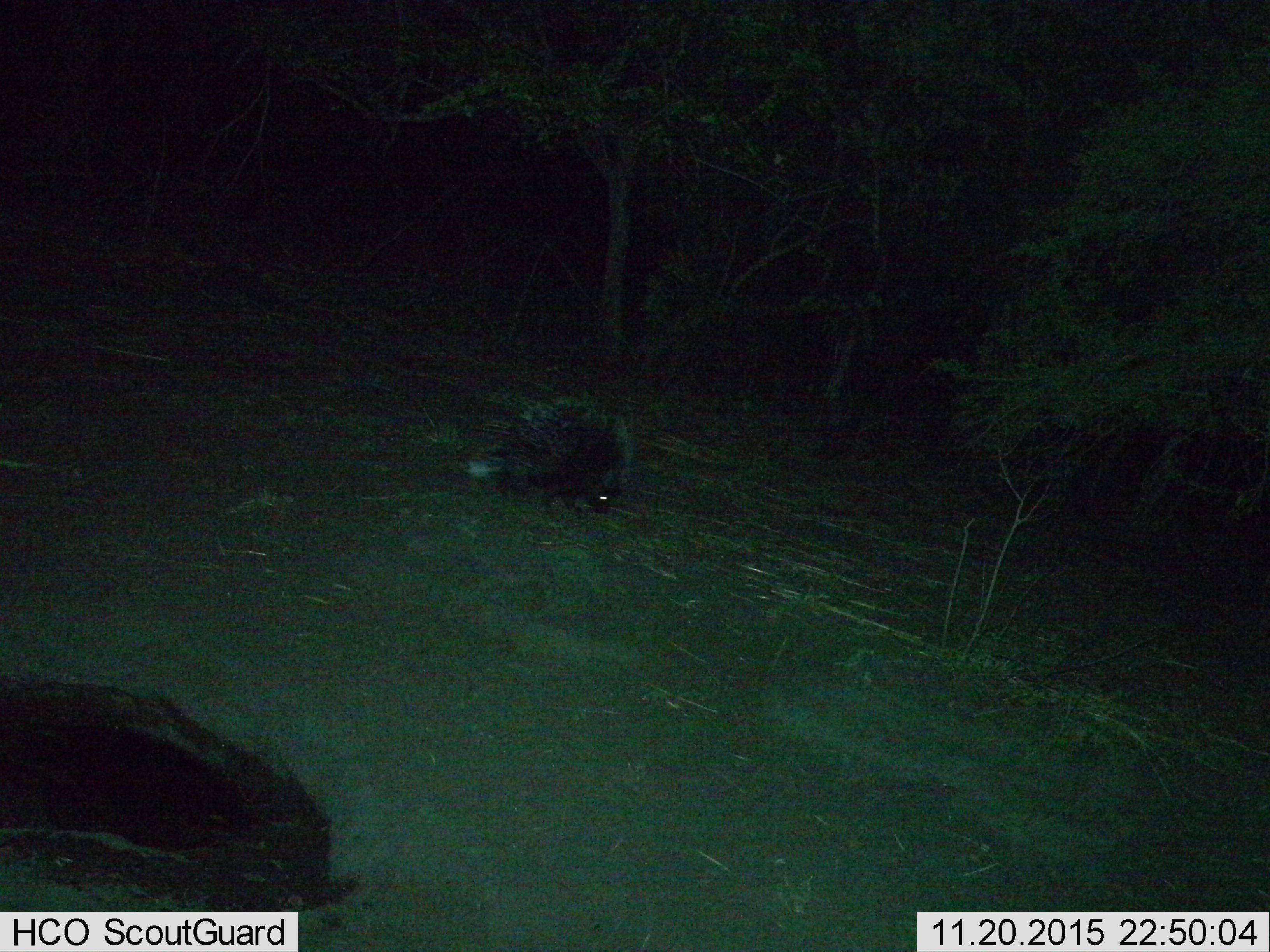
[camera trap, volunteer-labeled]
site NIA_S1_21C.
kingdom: Animalia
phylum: Chordata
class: Mammalia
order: Rodentia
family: Hystricidae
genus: Hystrix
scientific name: Hystrix cristata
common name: crested porcupine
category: porcupine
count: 1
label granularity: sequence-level